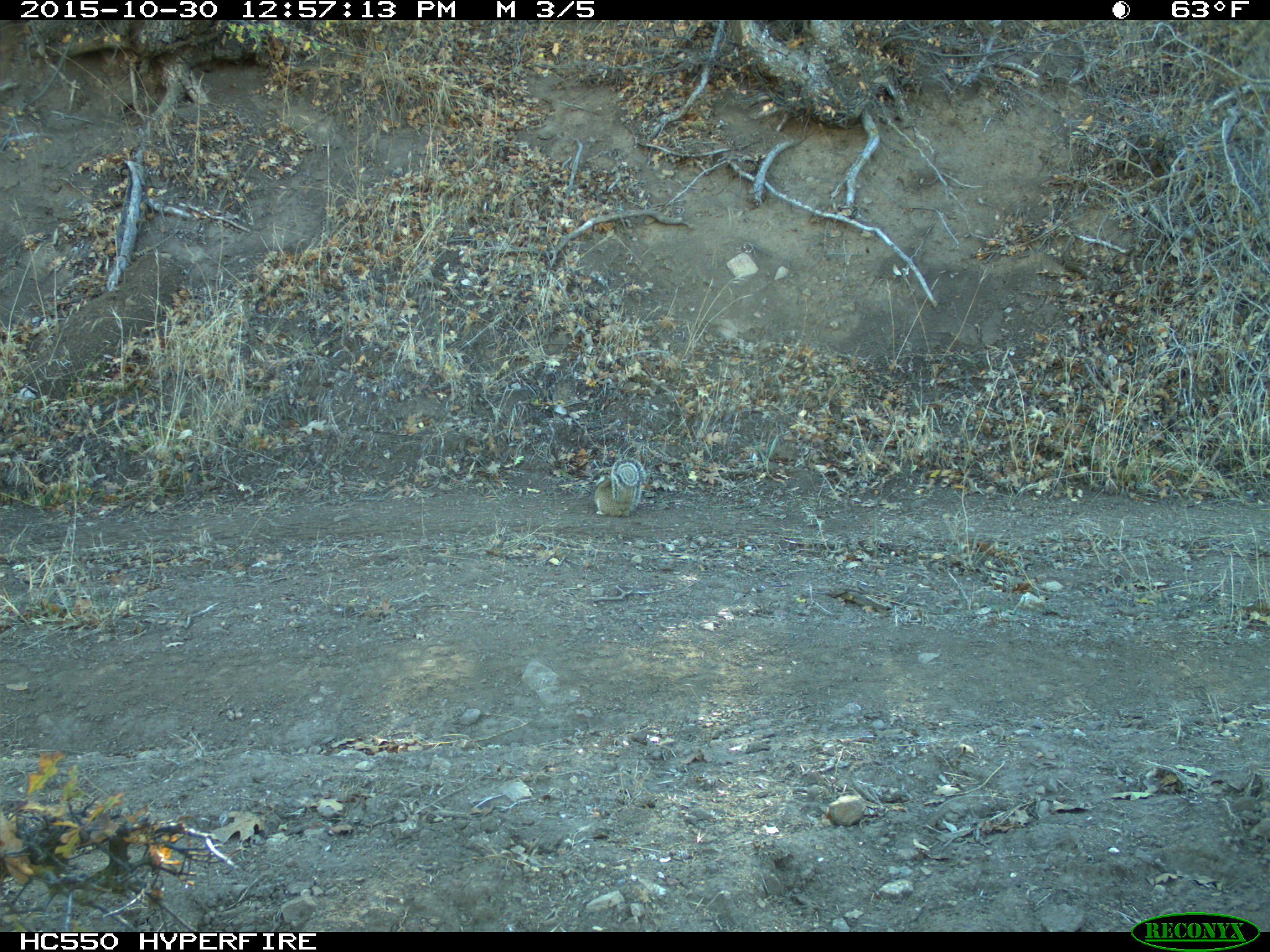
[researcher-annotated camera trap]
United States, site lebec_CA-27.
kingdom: Animalia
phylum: Chordata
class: Mammalia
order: Rodentia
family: Sciuridae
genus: Otospermophilus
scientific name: Otospermophilus beecheyi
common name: california ground squirrel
Otospermophilus beecheyi (california ground squirrel).